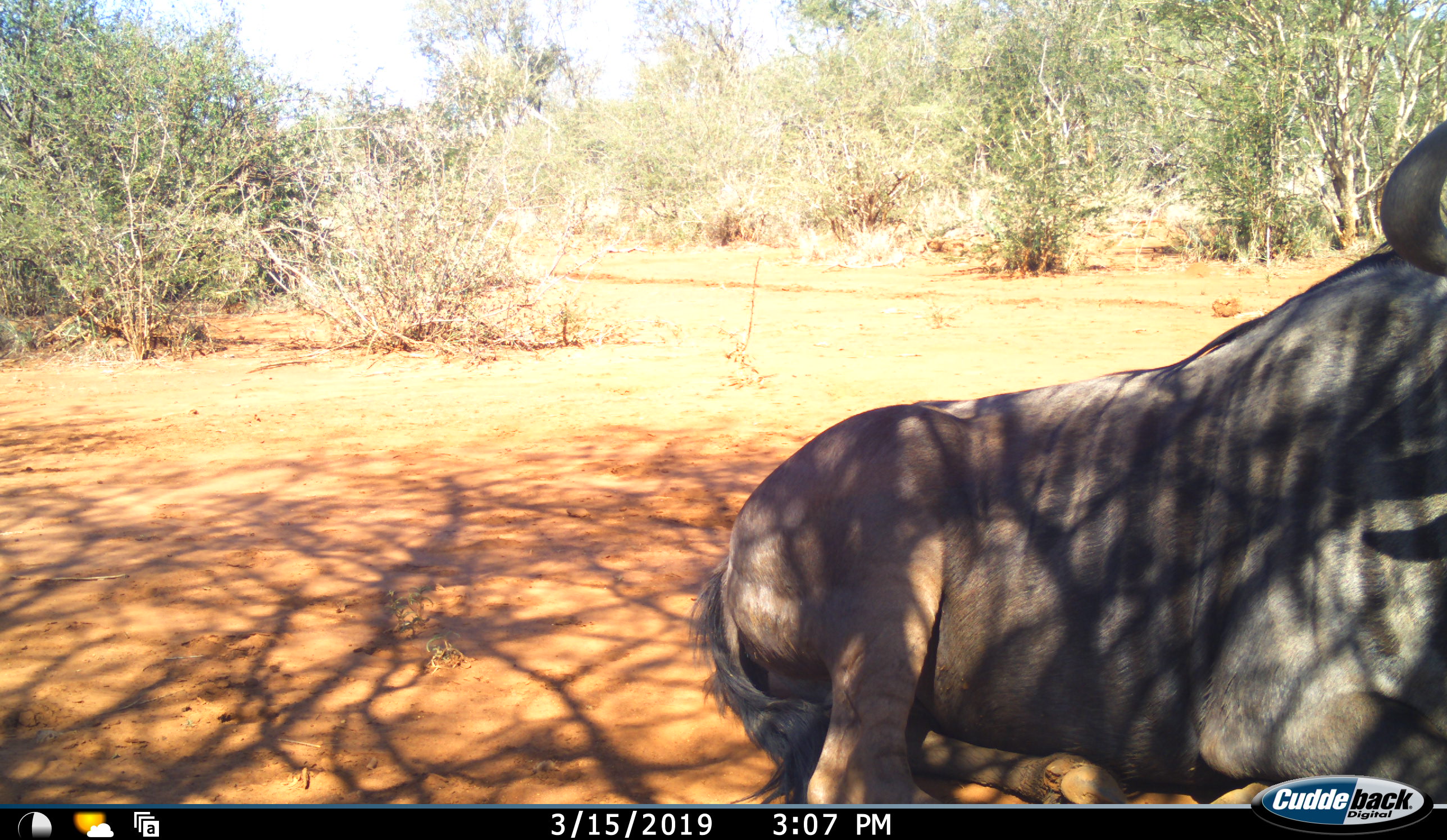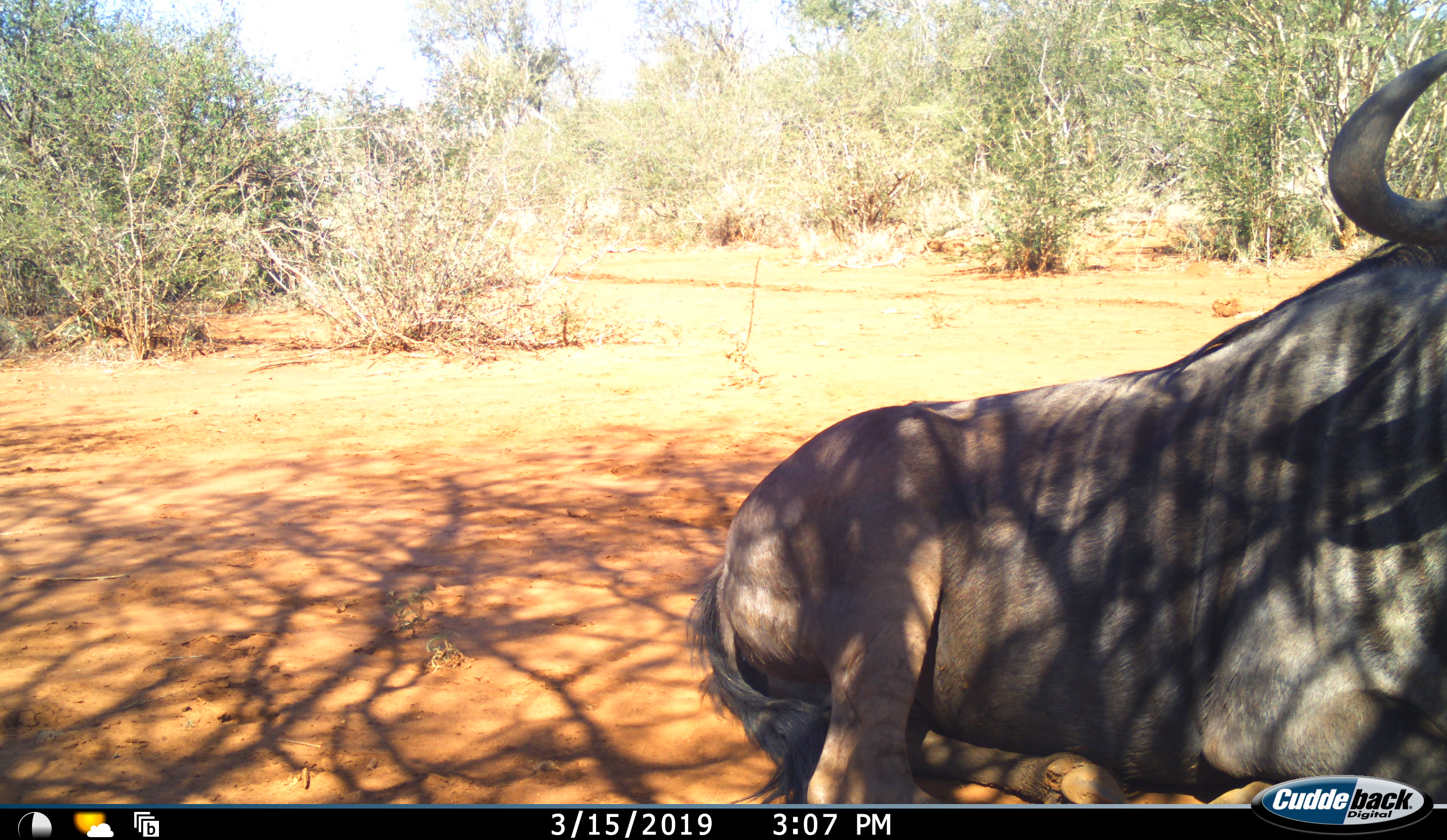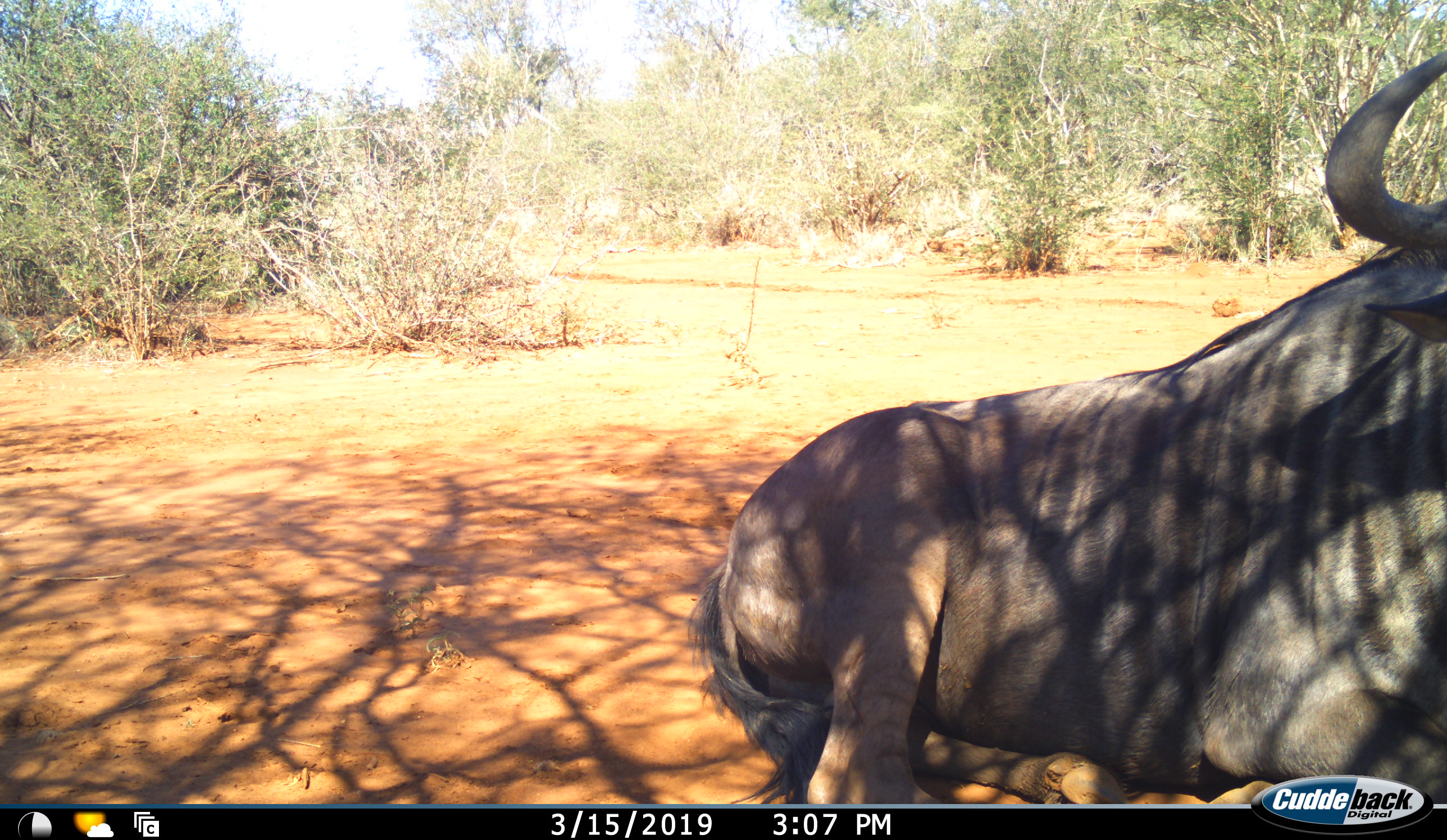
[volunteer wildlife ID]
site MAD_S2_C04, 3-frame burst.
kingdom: Animalia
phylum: Chordata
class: Mammalia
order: Artiodactyla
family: Bovidae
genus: Connochaetes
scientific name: Connochaetes taurinus taurinus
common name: blue wildebeest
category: wildebeestblue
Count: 1.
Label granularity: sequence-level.